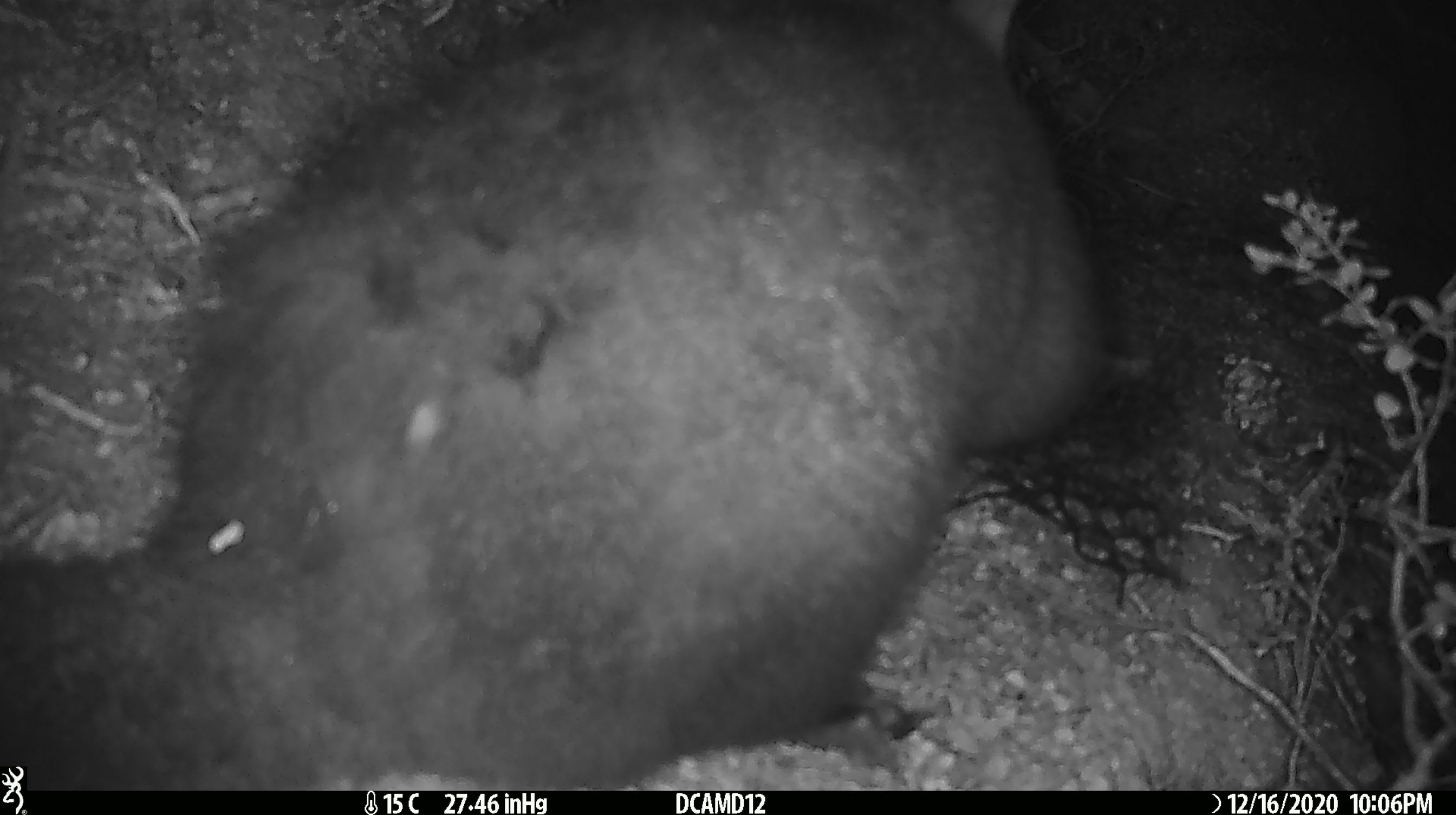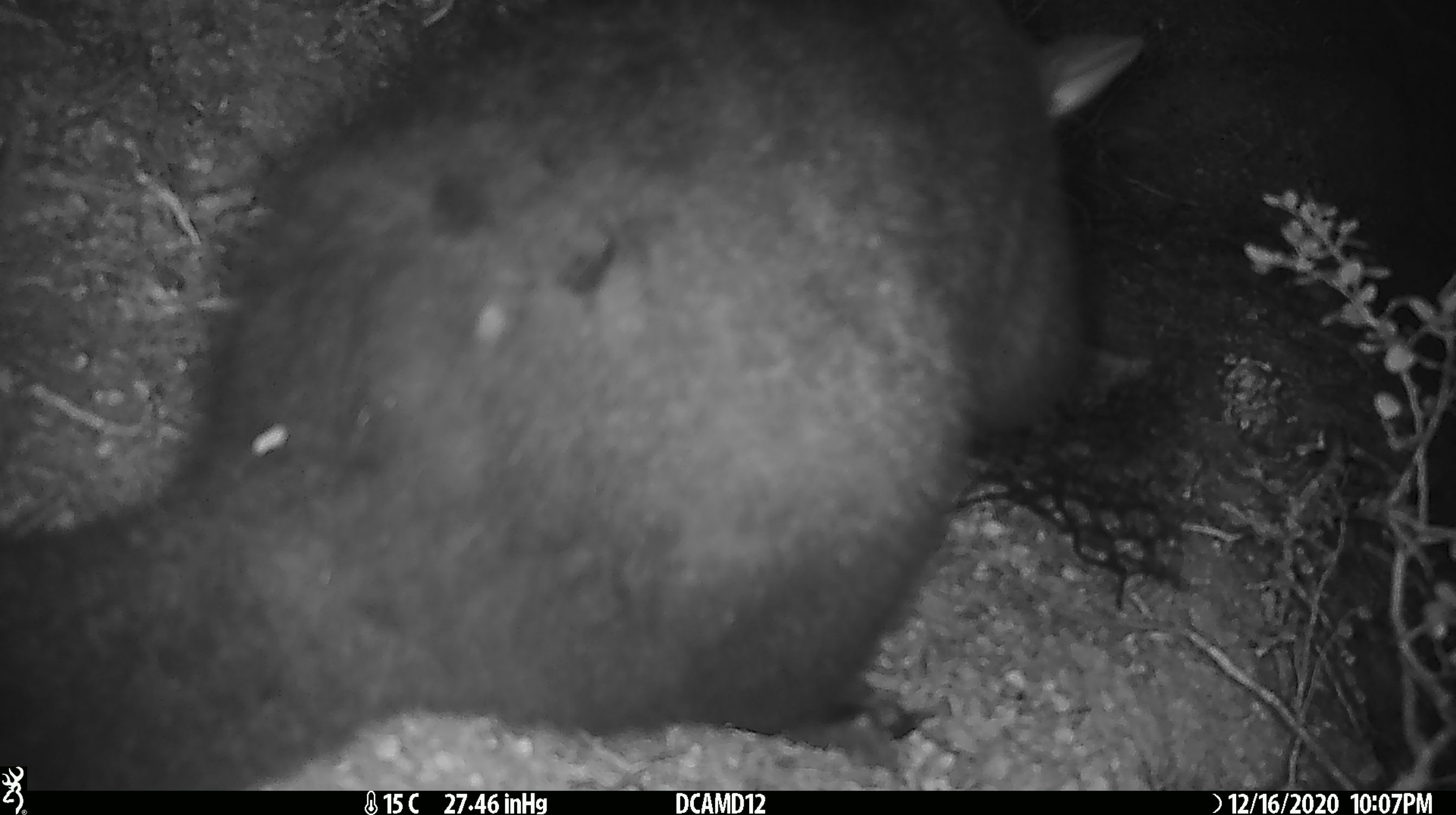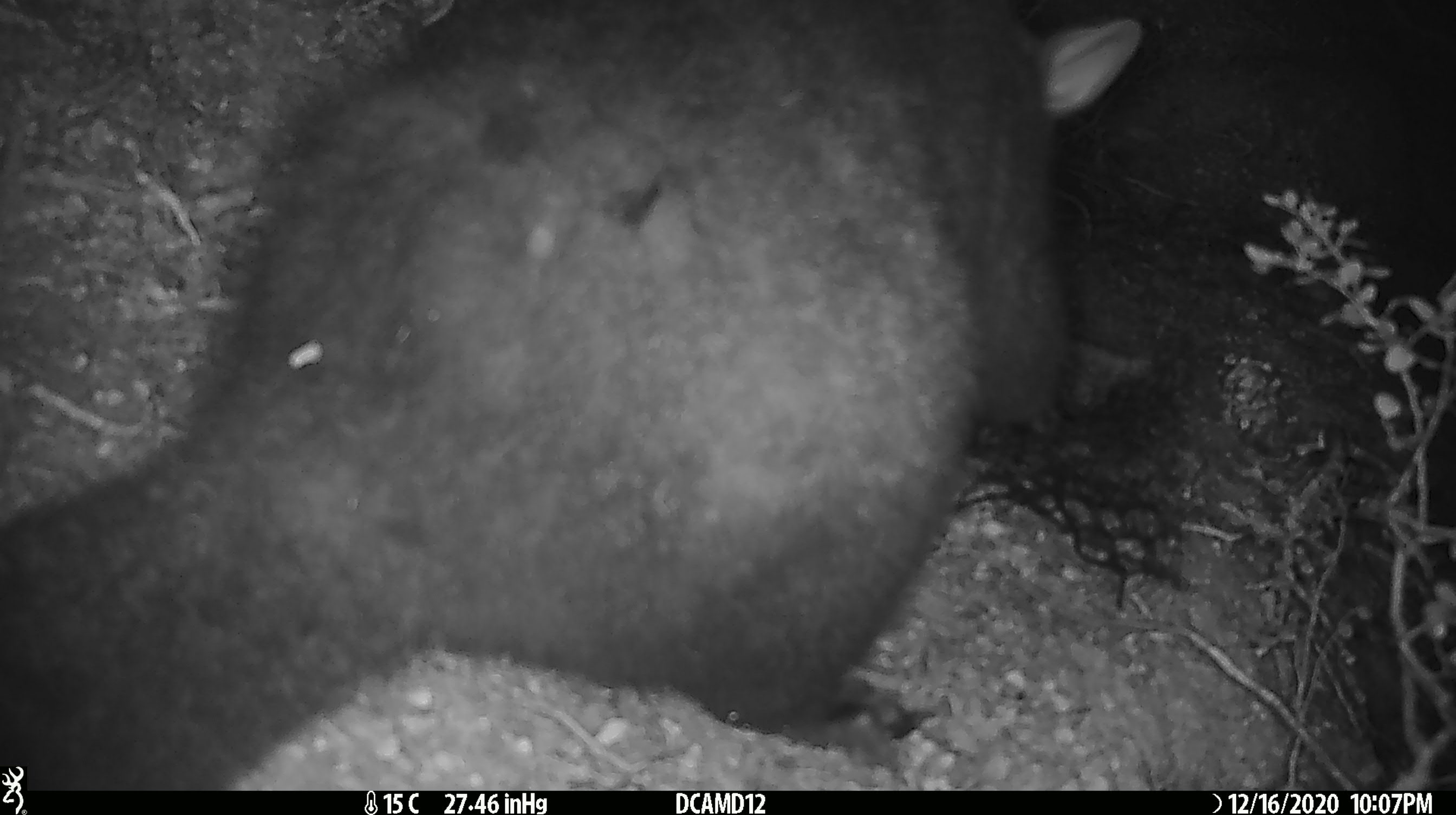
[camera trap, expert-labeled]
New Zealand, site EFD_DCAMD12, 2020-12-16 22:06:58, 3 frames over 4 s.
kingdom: Animalia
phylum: Chordata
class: Mammalia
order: Diprotodontia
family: Phalangeridae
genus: Trichosurus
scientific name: Trichosurus vulpecula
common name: common brushtail possum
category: possum